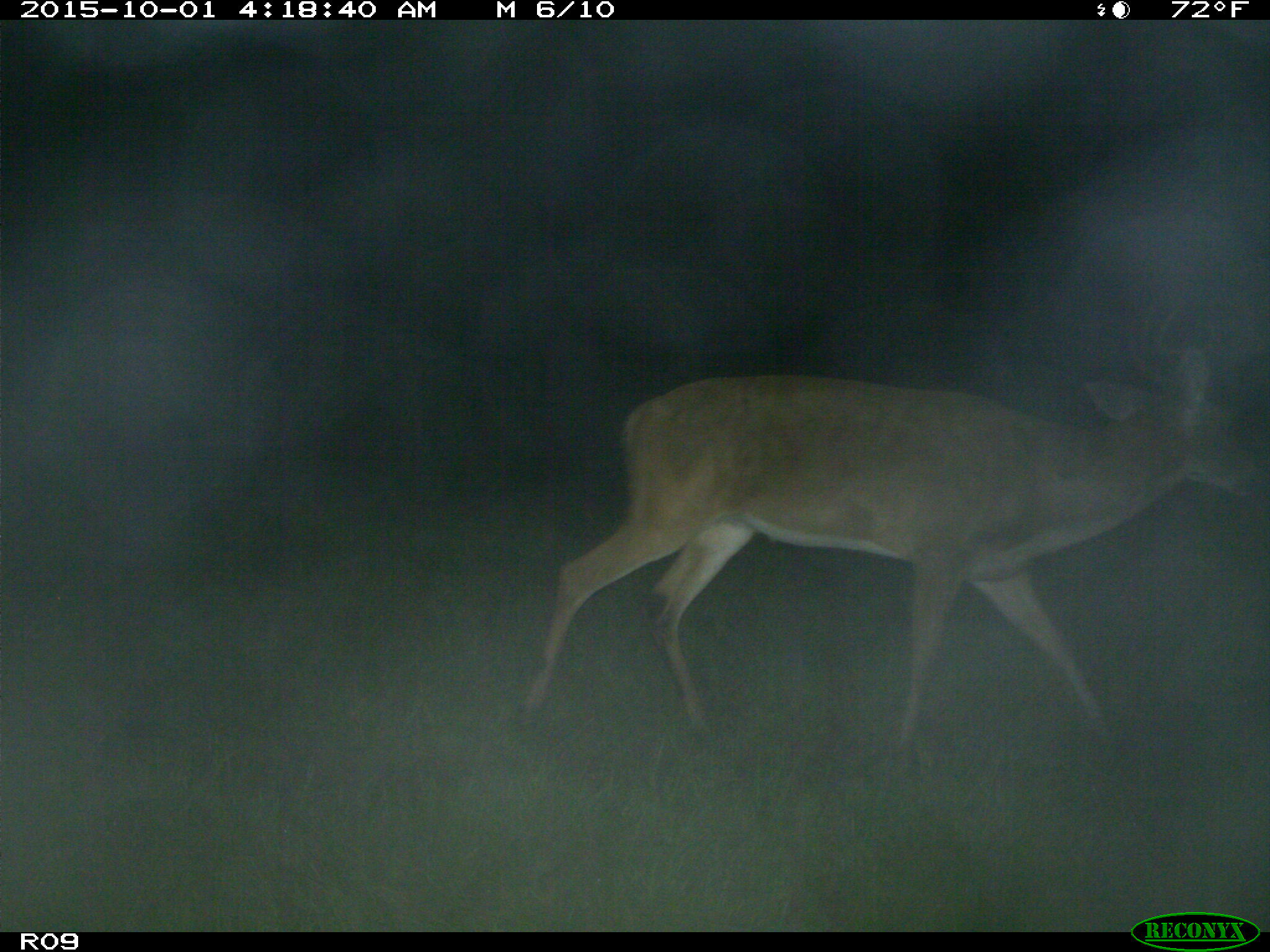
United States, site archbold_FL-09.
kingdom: Animalia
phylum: Chordata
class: Mammalia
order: Artiodactyla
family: Cervidae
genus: Odocoileus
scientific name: Odocoileus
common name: deer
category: unidentified deer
Unidentified deer (deer) (Odocoileus).